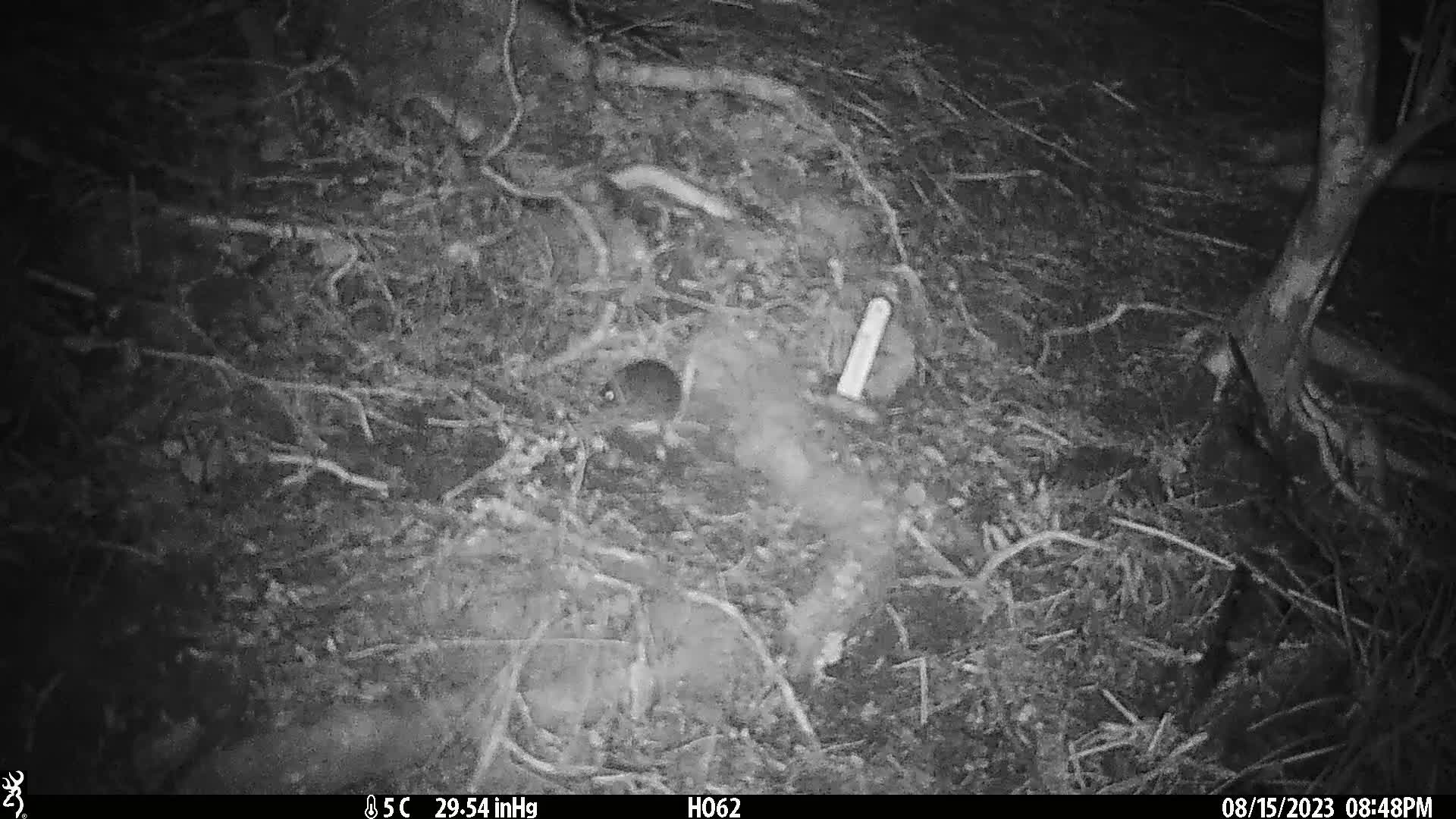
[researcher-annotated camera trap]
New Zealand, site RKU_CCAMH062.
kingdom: Animalia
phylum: Chordata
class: Mammalia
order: Rodentia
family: Muridae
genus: Rattus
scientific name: Rattus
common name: rat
Rat (Rattus).